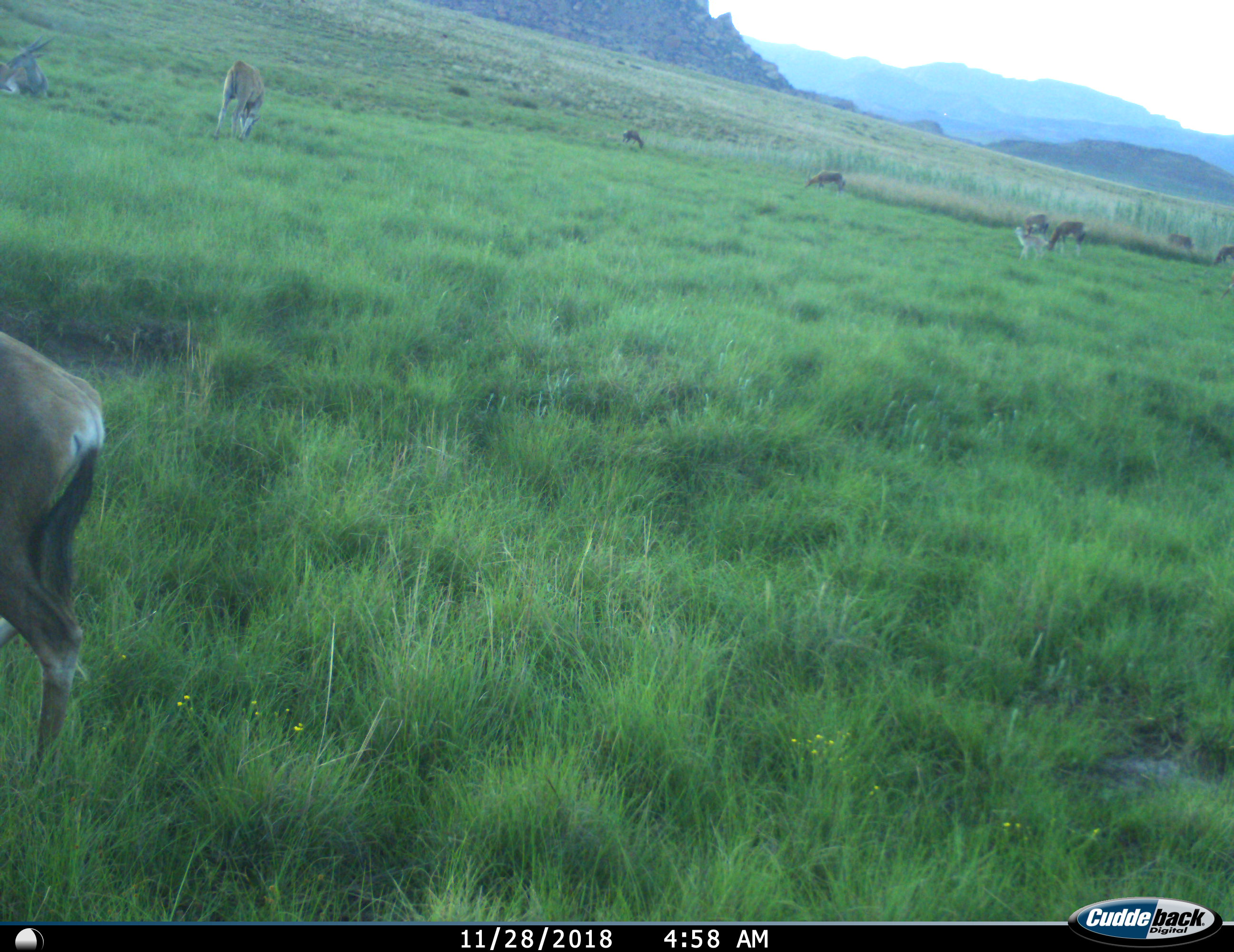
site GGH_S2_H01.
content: unidentified animal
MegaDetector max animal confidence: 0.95